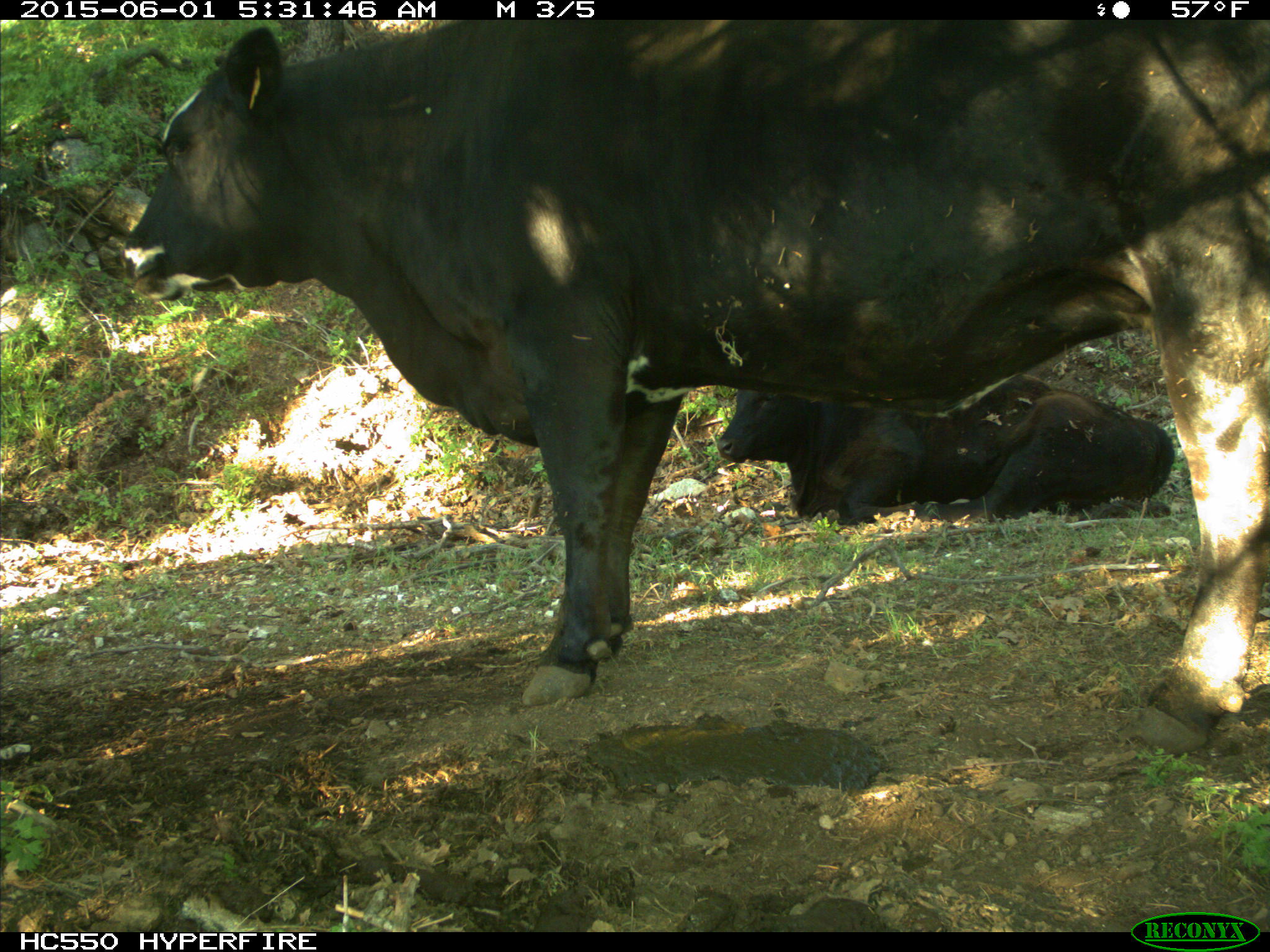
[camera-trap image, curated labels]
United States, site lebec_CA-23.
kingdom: Animalia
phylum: Chordata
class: Mammalia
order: Artiodactyla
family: Bovidae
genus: Bos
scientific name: Bos taurus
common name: domestic cow